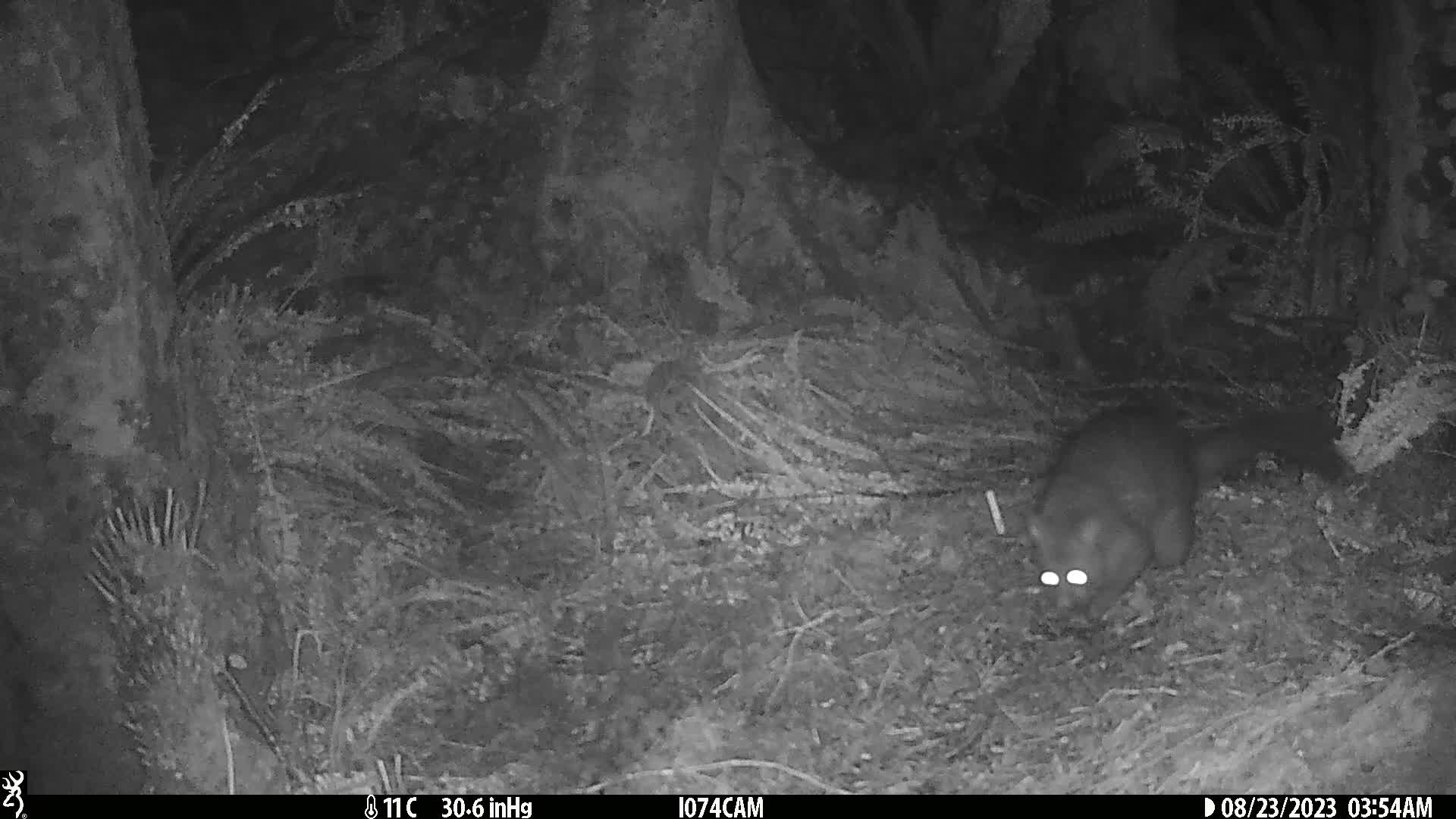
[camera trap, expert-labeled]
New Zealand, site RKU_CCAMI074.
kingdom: Animalia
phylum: Chordata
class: Mammalia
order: Diprotodontia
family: Phalangeridae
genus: Trichosurus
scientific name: Trichosurus vulpecula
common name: common brushtail possum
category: possum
Possum (common brushtail possum) (Trichosurus vulpecula).